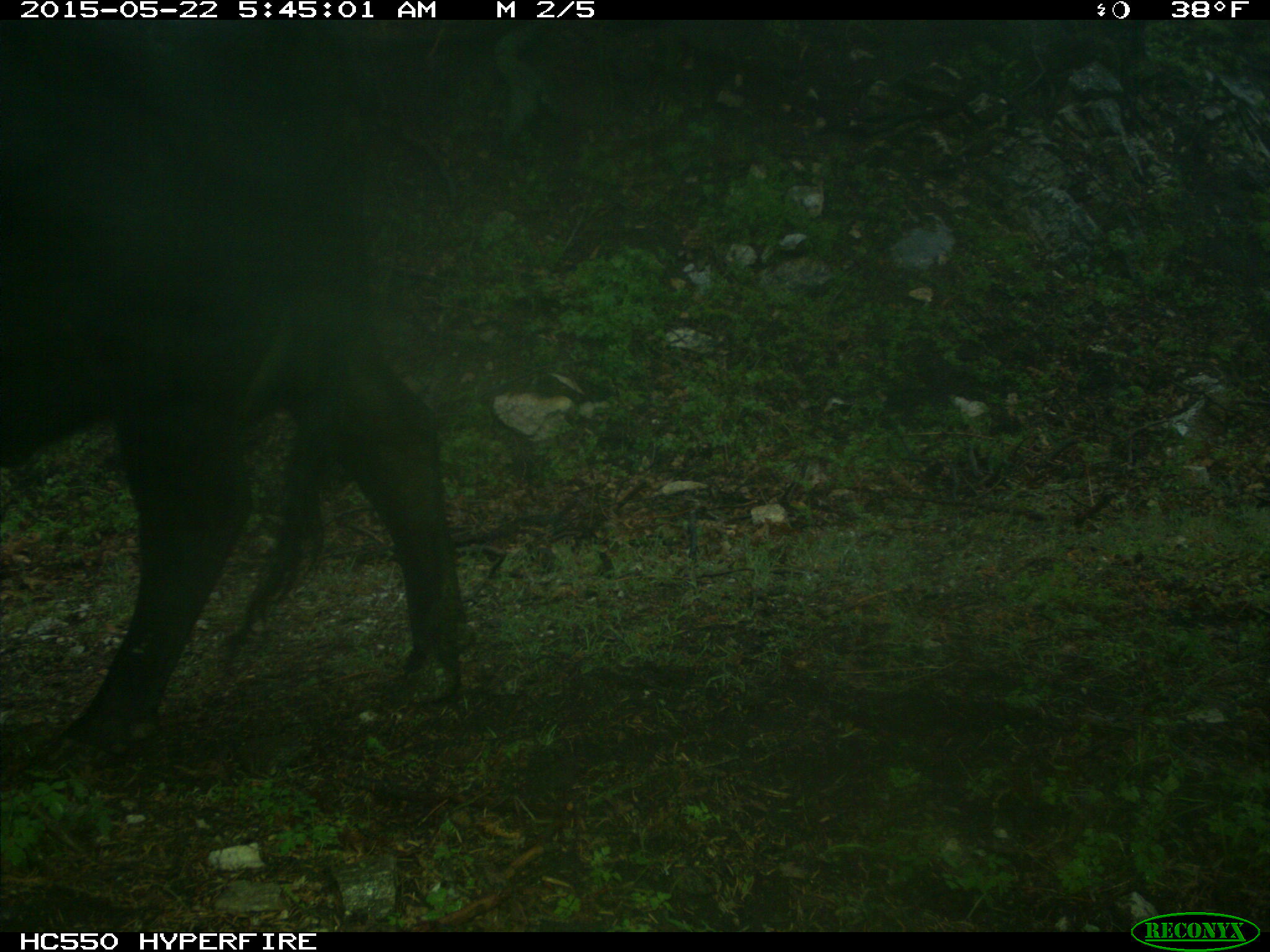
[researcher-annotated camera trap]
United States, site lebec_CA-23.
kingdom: Animalia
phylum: Chordata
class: Mammalia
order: Artiodactyla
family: Bovidae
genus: Bos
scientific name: Bos taurus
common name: domestic cow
Bos taurus (domestic cow).